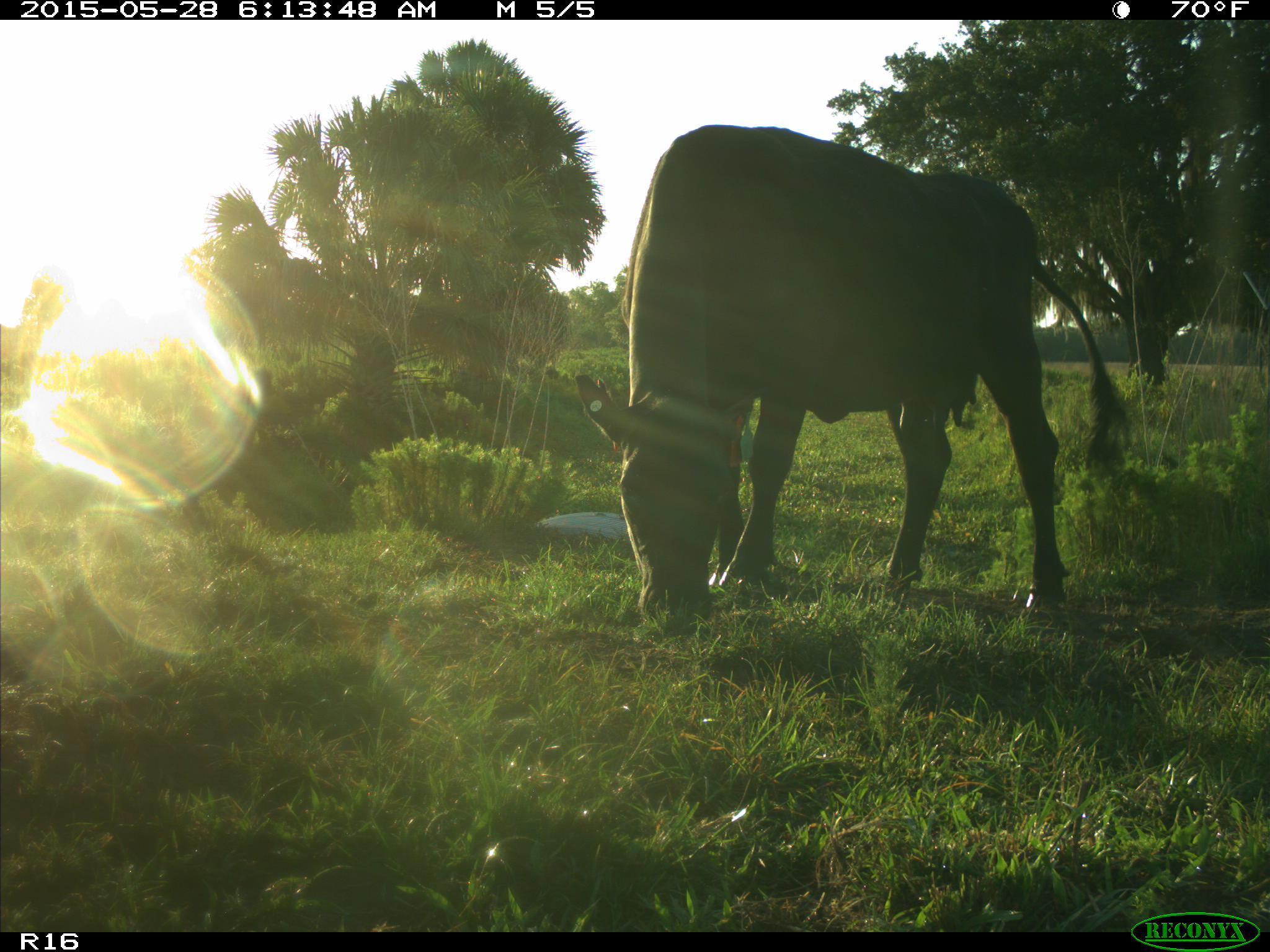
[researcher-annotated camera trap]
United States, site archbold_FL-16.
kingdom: Animalia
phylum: Chordata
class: Mammalia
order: Artiodactyla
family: Bovidae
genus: Bos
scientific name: Bos taurus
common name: domestic cow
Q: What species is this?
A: Bos taurus (domestic cow).